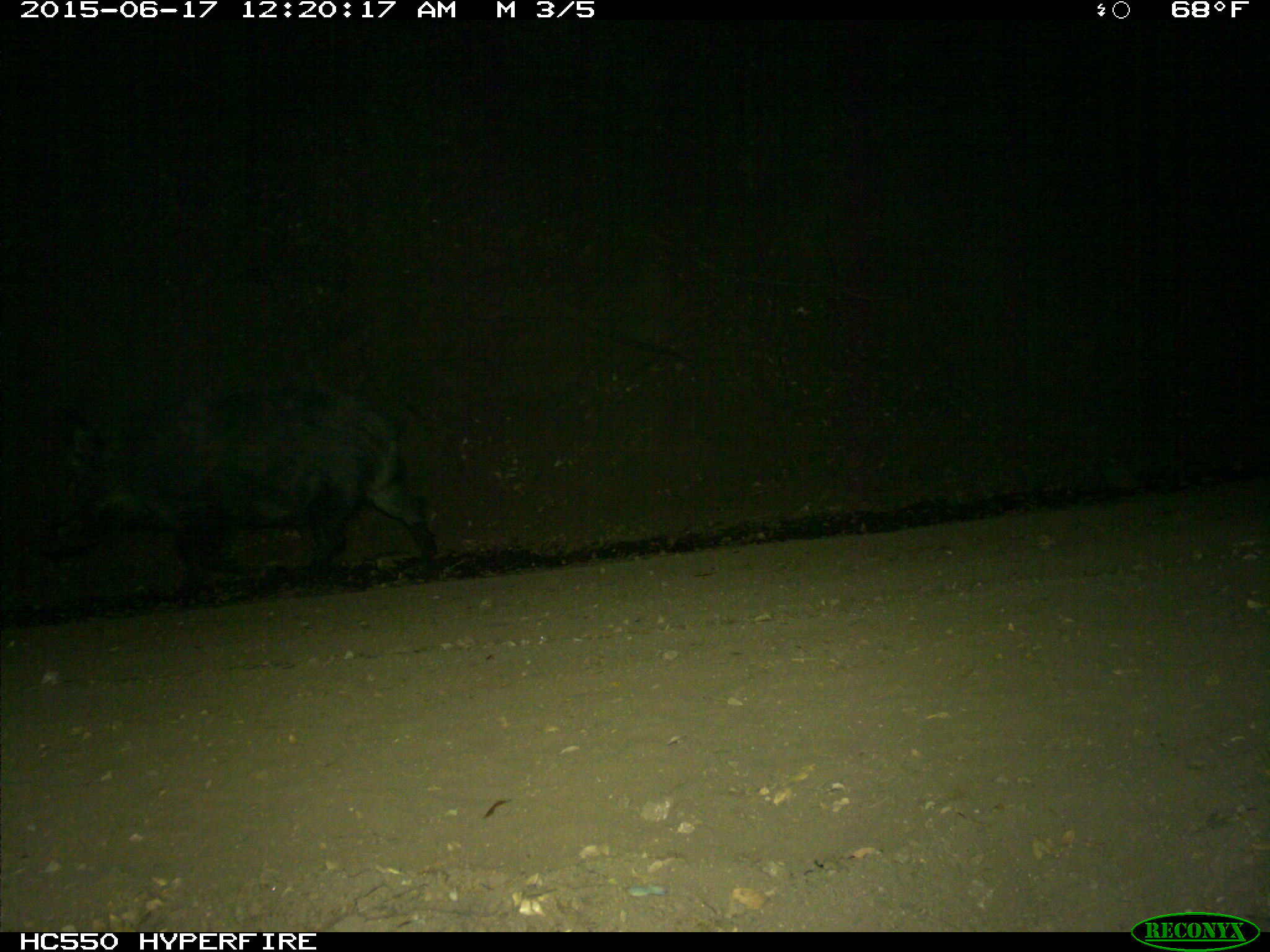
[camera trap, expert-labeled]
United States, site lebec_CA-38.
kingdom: Animalia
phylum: Chordata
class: Mammalia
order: Artiodactyla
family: Suidae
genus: Sus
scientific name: Sus scrofa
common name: wild boar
Sus scrofa (wild boar).